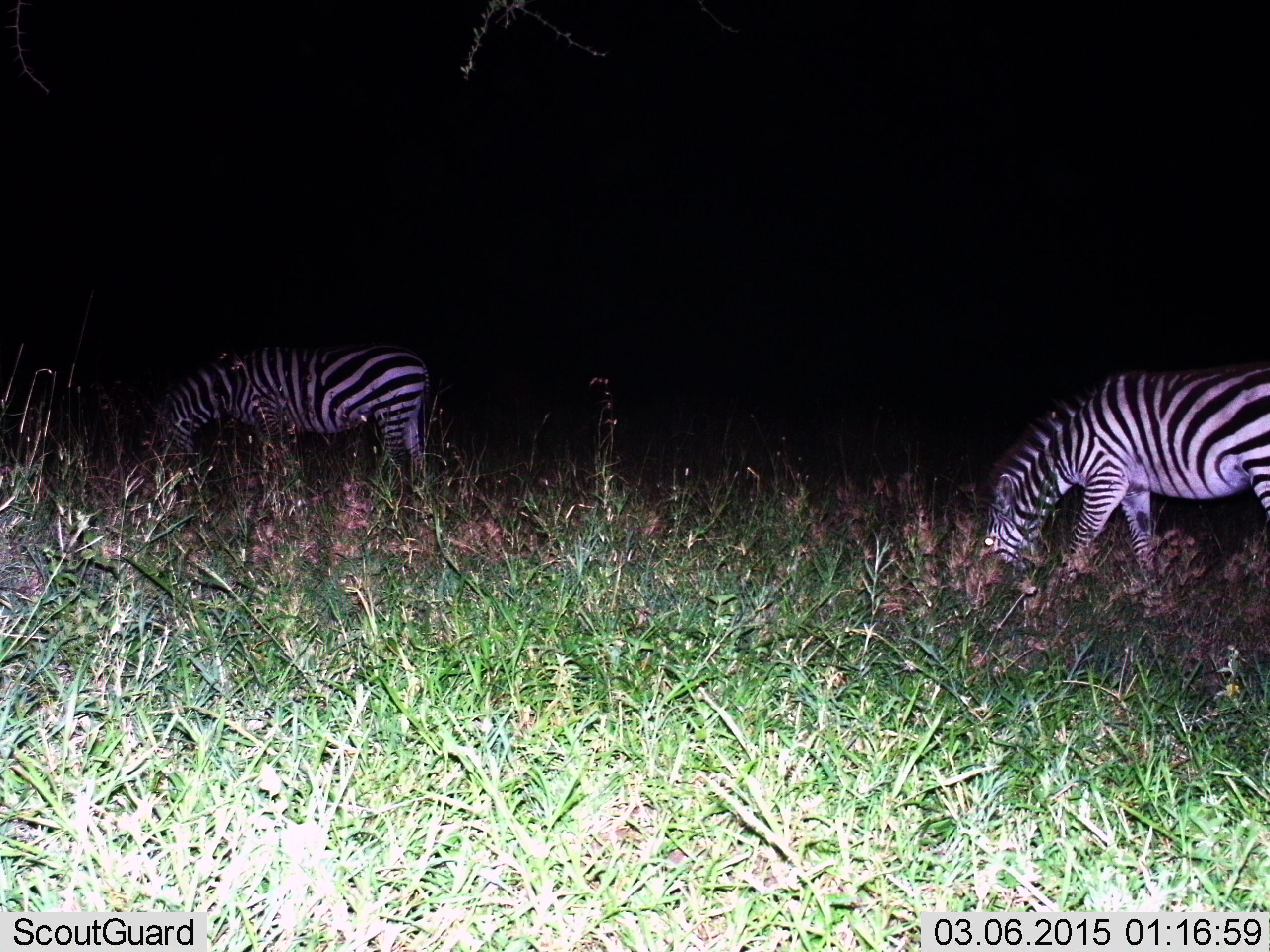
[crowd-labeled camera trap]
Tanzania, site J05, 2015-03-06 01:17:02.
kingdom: Animalia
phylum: Chordata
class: Mammalia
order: Perissodactyla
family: Equidae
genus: Equus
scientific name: Equus quagga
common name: plains zebra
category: zebra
Zebra (plains zebra) (Equus quagga), count 2. Behavior (volunteer vote fractions): standing 0%, resting 0%, moving 10%, interacting 0%. Young present (vote fraction): 0%. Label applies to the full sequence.